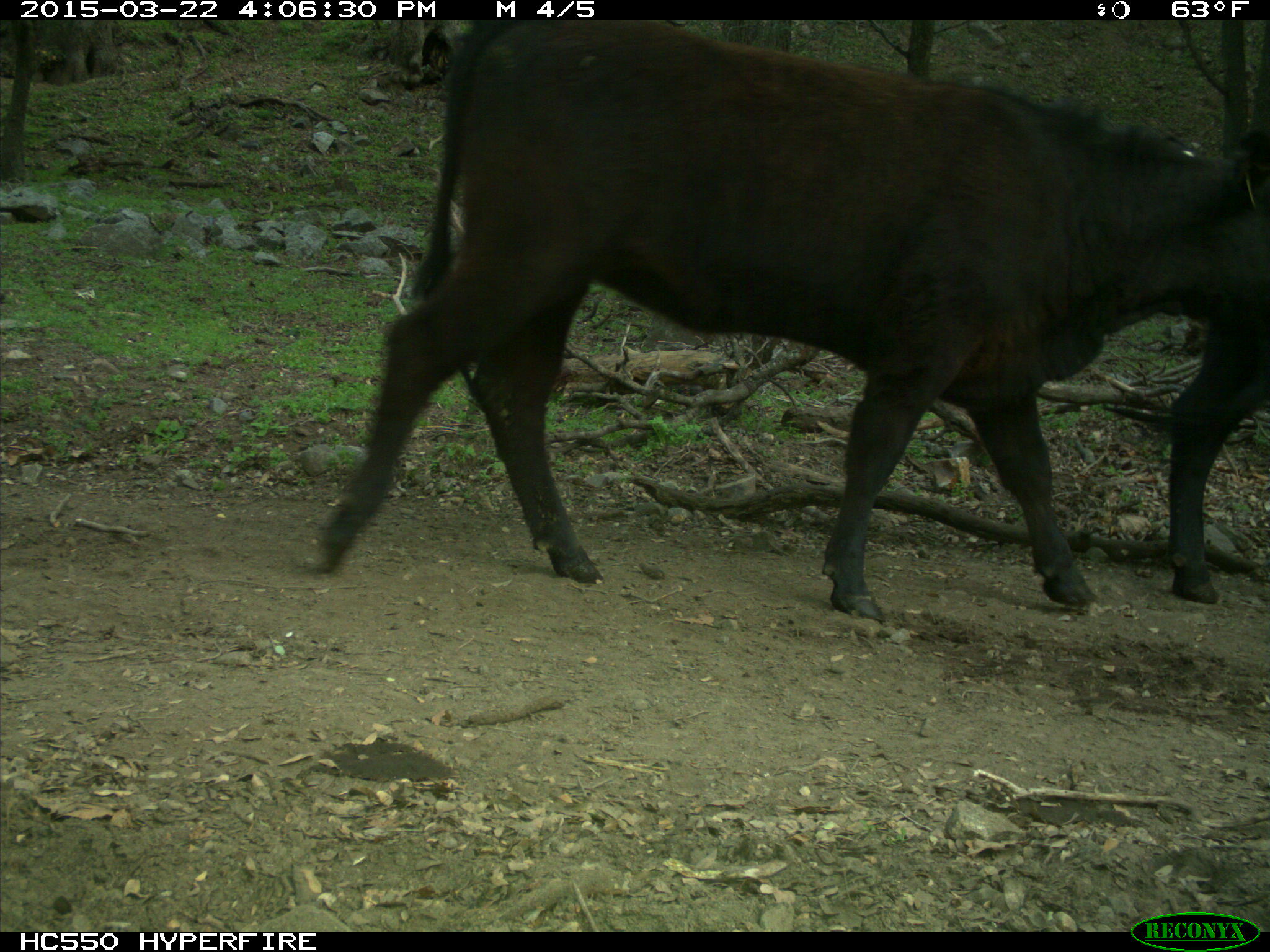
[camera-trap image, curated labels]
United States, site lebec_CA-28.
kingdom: Animalia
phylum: Chordata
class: Mammalia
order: Artiodactyla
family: Bovidae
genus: Bos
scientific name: Bos taurus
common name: domestic cow